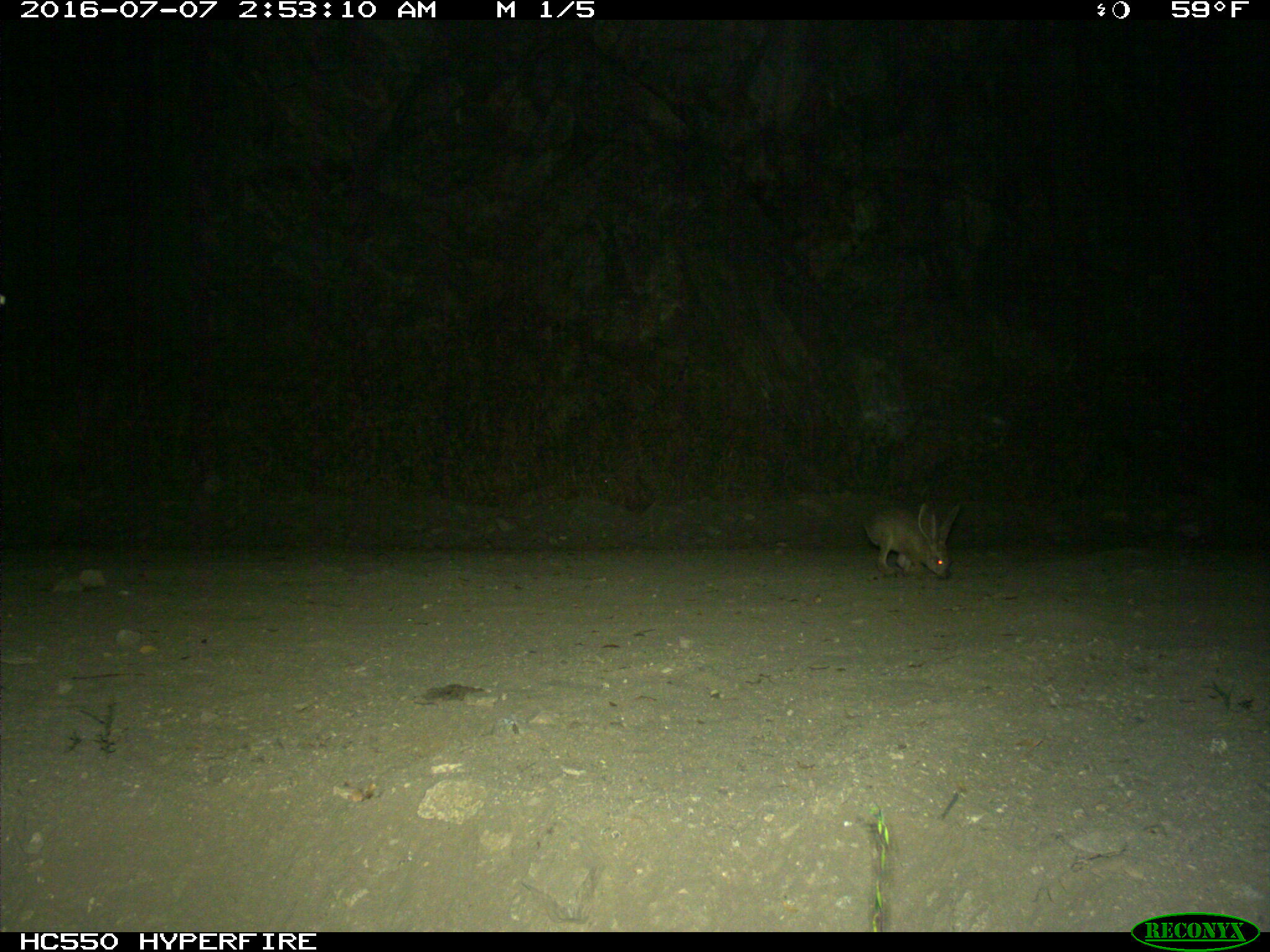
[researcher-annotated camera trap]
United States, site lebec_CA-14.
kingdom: Animalia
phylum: Chordata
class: Mammalia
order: Lagomorpha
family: Leporidae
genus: Lepus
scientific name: Lepus californicus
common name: black-tailed jackrabbit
Lepus californicus (black-tailed jackrabbit).